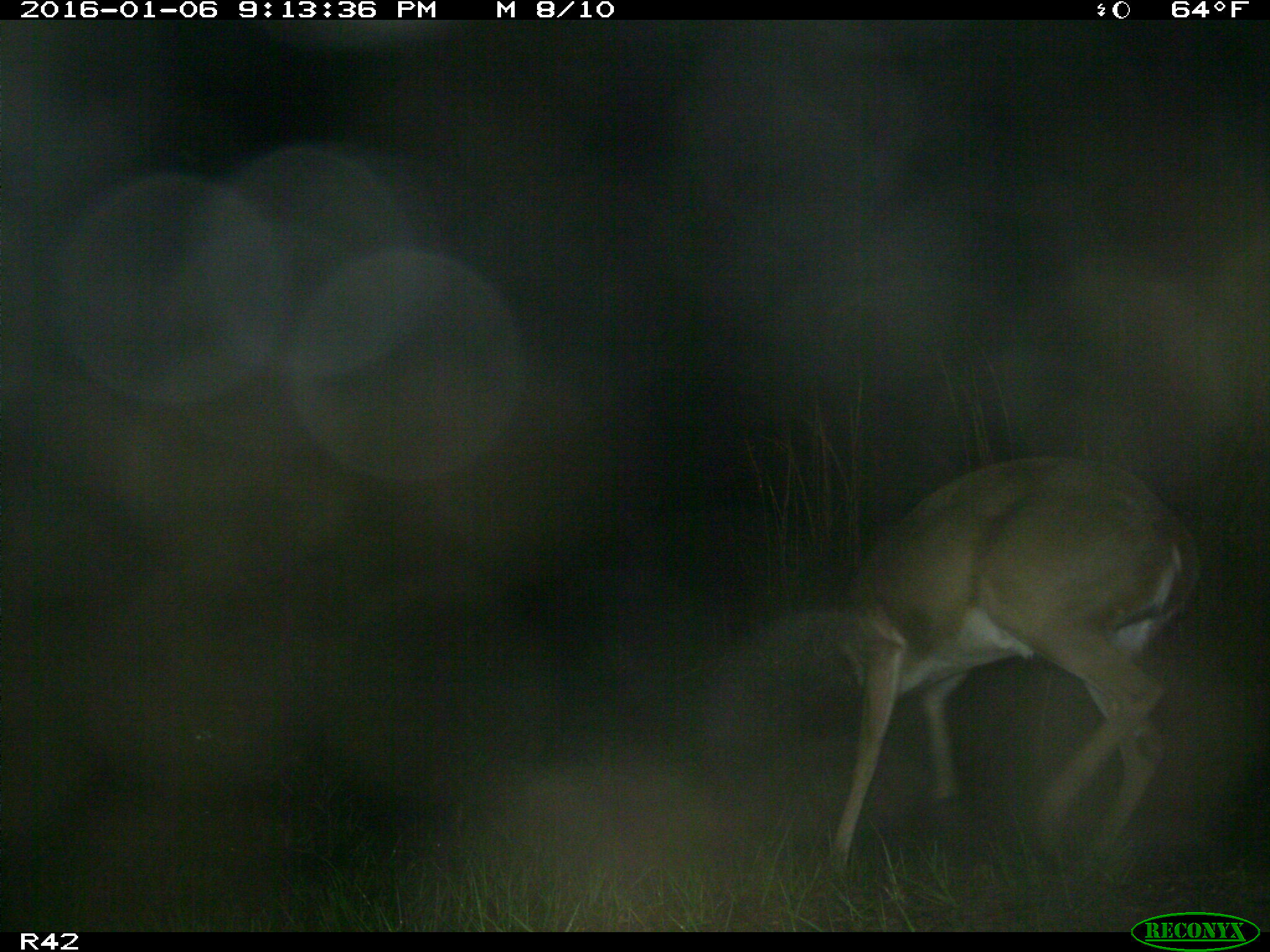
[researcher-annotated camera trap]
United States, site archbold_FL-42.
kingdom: Animalia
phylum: Chordata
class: Mammalia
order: Artiodactyla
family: Cervidae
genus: Odocoileus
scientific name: Odocoileus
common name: deer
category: unidentified deer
Unidentified deer (deer) (Odocoileus).